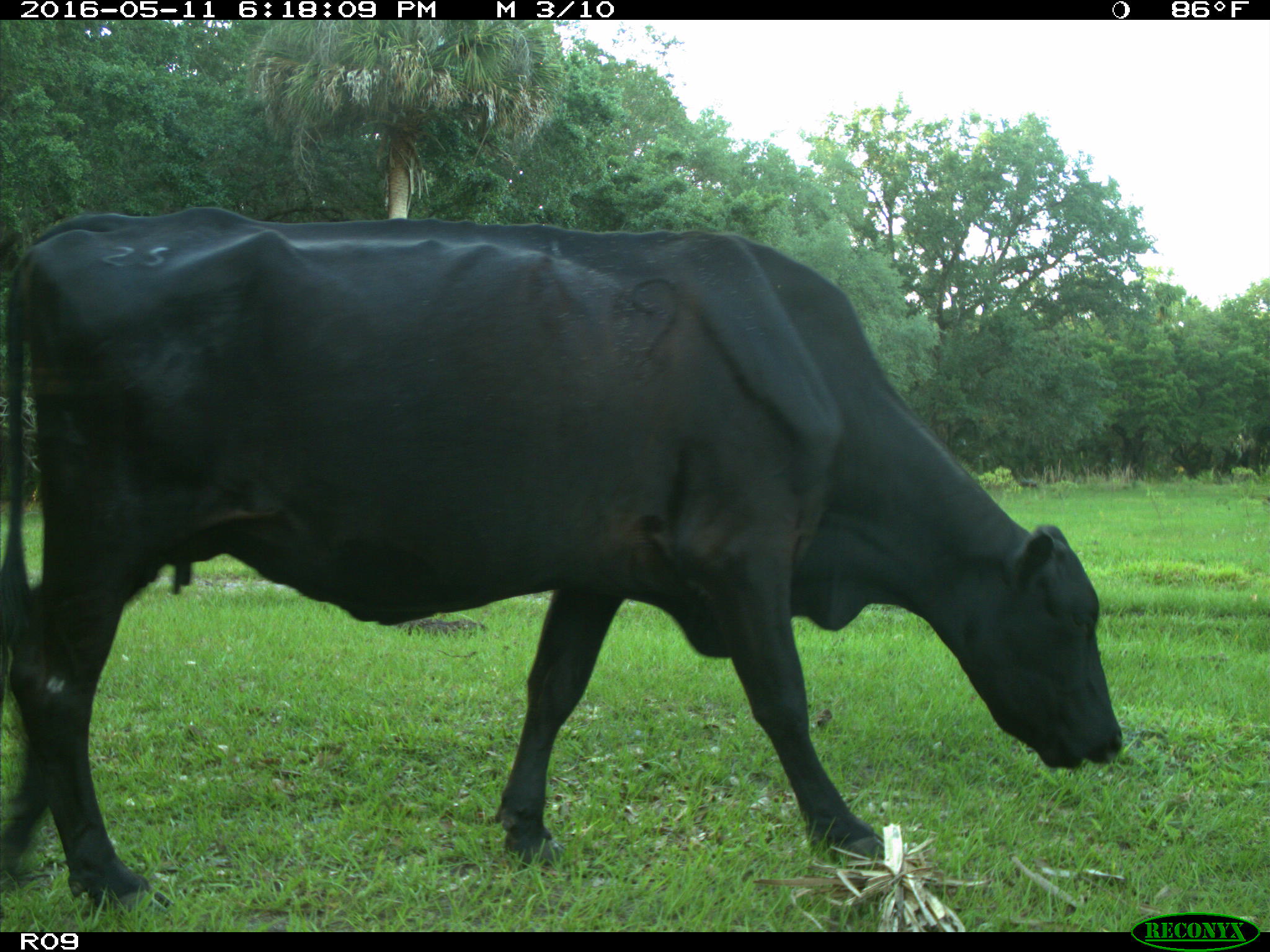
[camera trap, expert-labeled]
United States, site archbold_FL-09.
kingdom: Animalia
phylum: Chordata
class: Mammalia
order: Artiodactyla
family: Bovidae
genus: Bos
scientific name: Bos taurus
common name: domestic cow